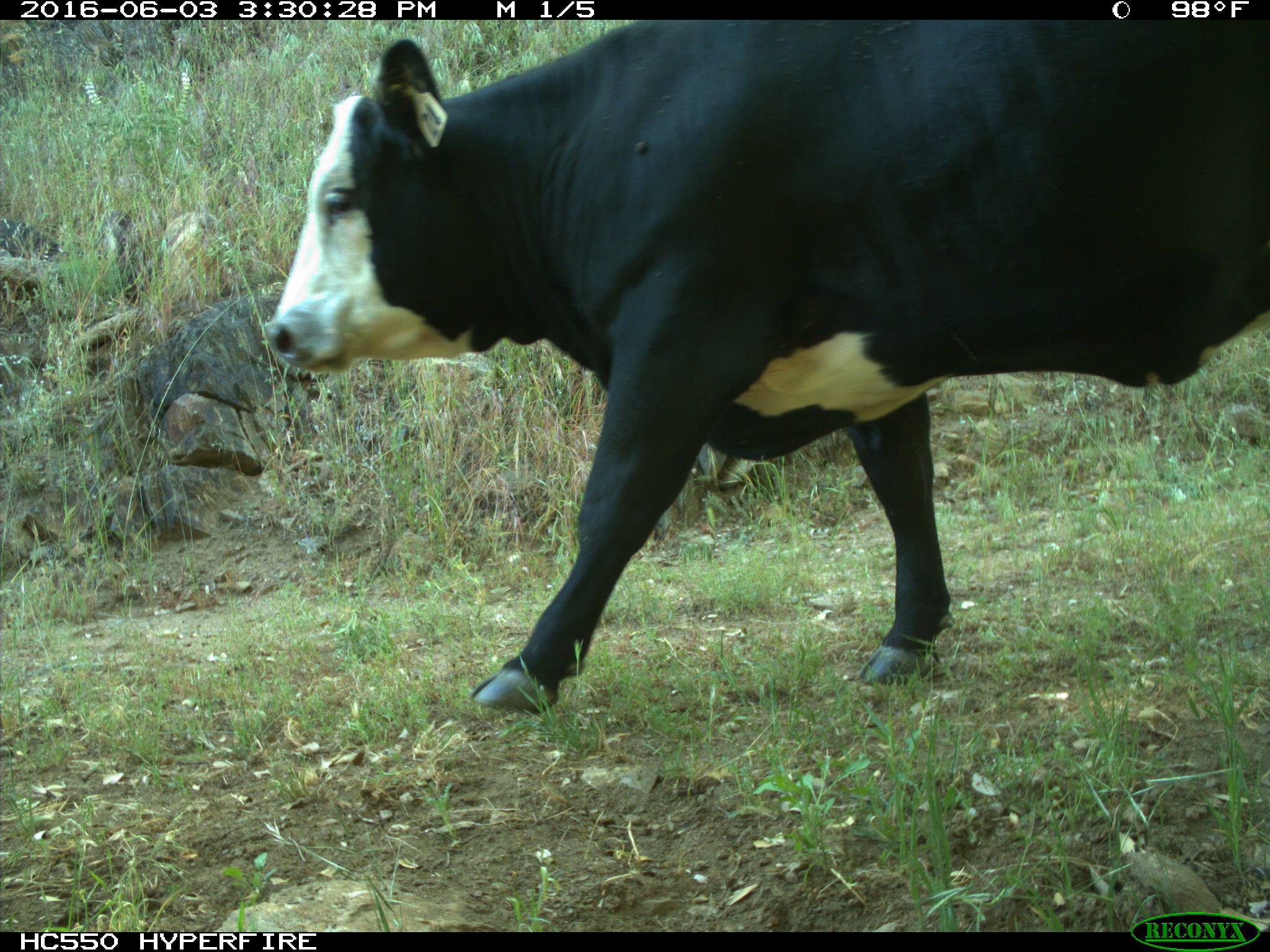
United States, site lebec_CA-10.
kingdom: Animalia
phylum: Chordata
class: Mammalia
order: Artiodactyla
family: Bovidae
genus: Bos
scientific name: Bos taurus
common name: domestic cow